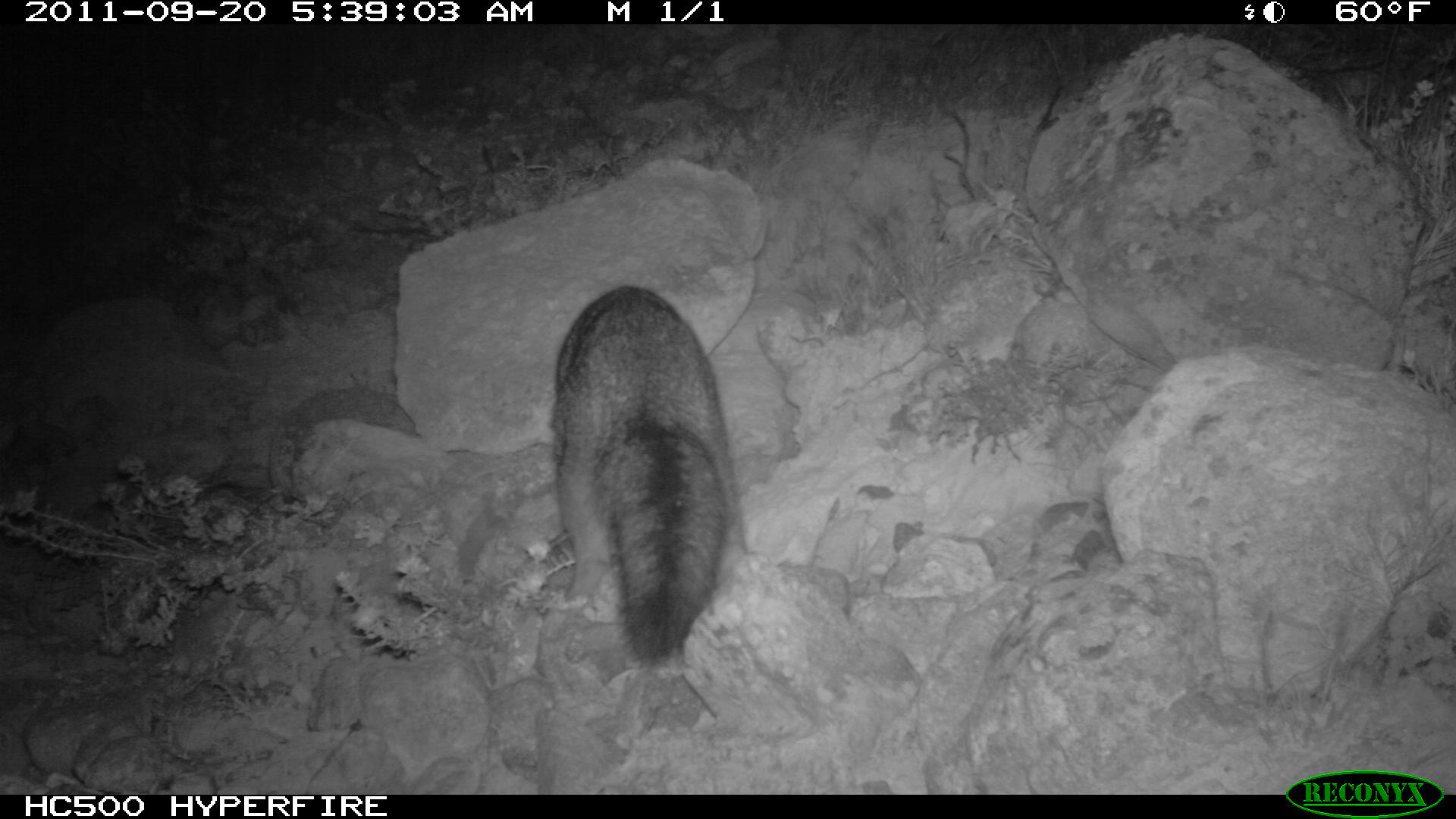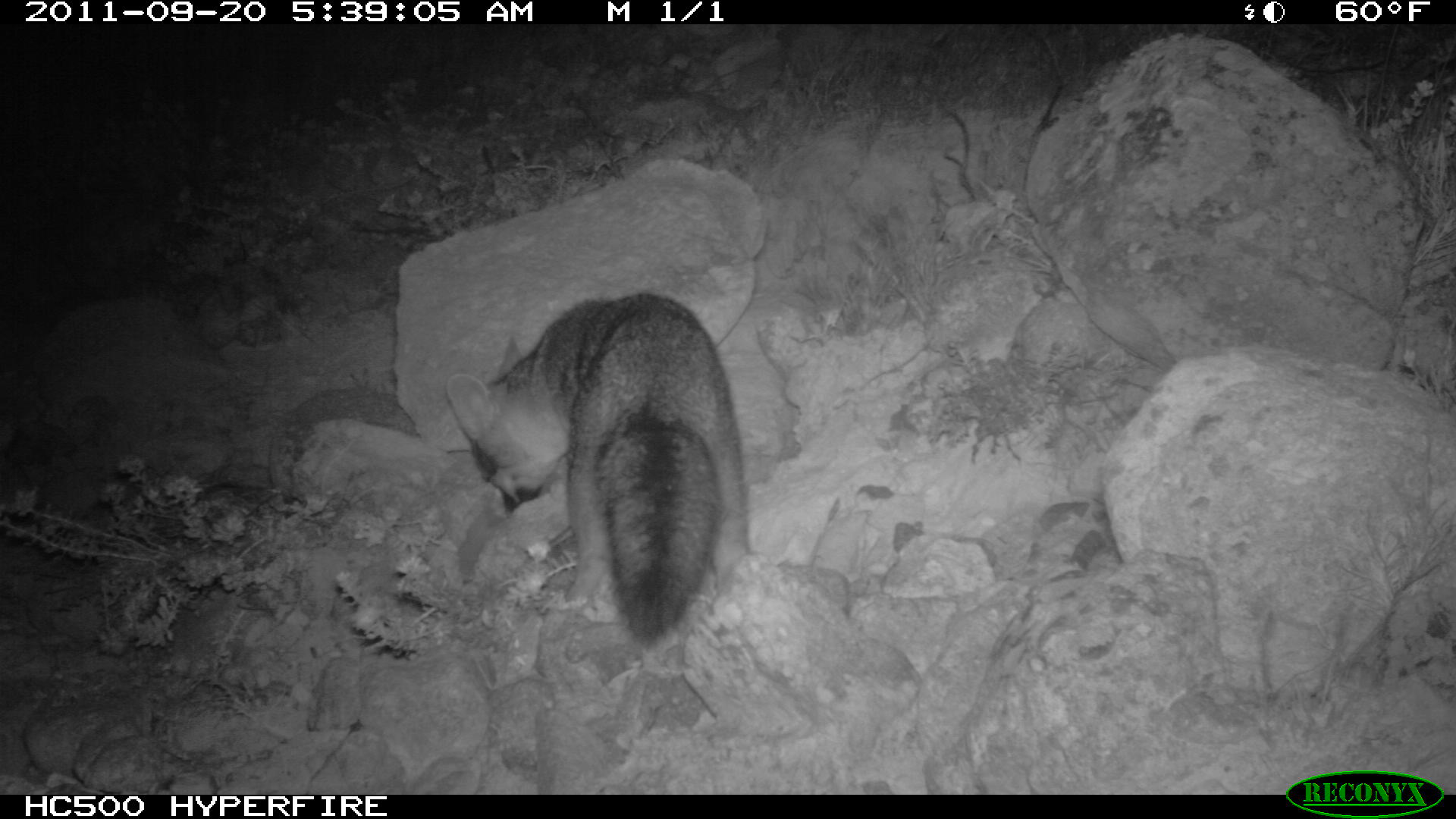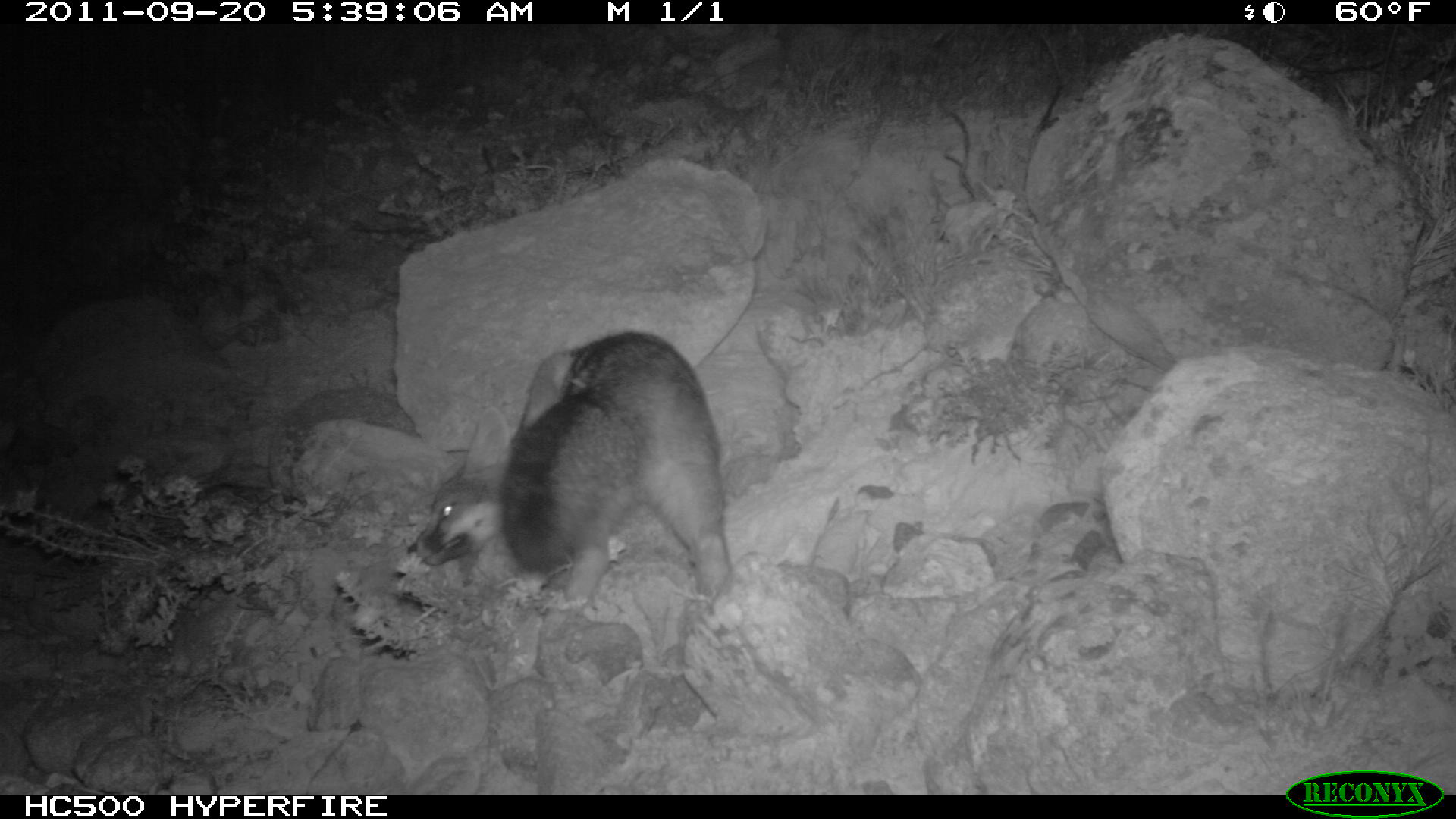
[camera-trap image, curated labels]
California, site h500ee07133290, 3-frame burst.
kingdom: Animalia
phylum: Chordata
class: Mammalia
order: Carnivora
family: Canidae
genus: Urocyon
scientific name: Urocyon littoralis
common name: island fox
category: fox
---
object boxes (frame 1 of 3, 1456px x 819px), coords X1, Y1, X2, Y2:
fox: 550, 283, 745, 676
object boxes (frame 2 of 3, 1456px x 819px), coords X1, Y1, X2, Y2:
fox: 444, 291, 750, 653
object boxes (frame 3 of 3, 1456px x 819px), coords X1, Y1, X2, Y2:
fox: 414, 330, 734, 603